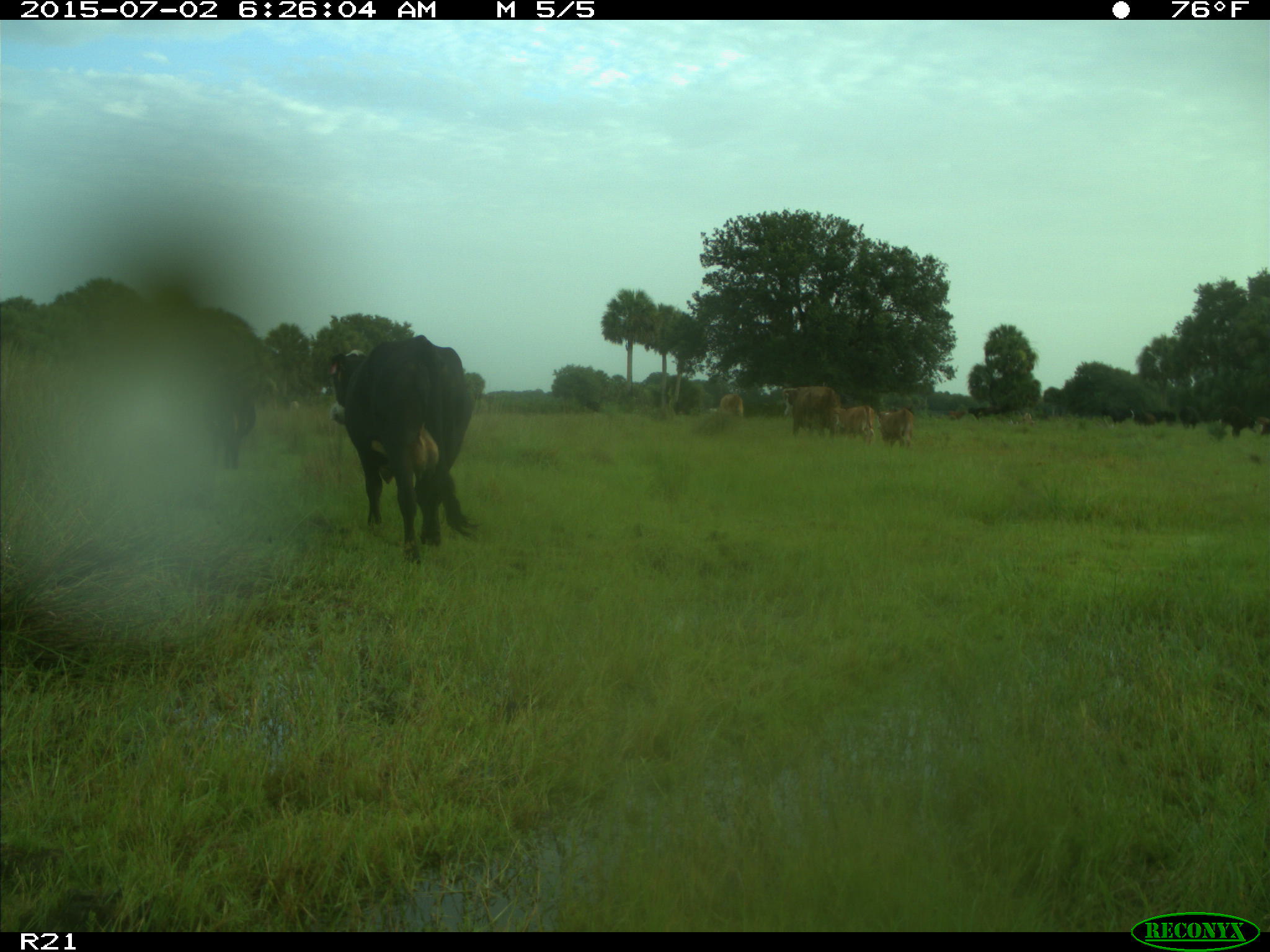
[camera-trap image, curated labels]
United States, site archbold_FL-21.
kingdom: Animalia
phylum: Chordata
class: Mammalia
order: Artiodactyla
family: Bovidae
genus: Bos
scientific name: Bos taurus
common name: domestic cow